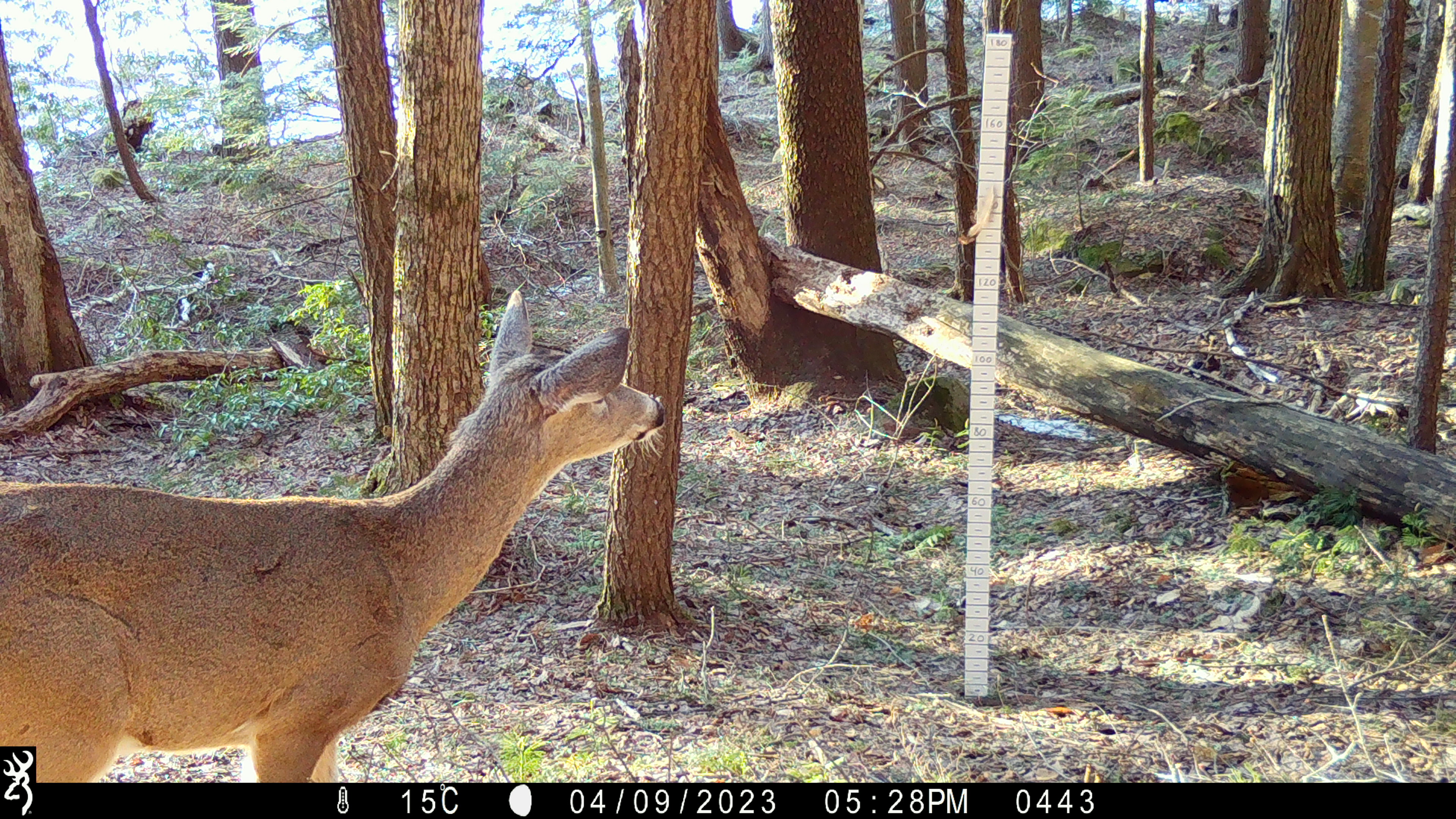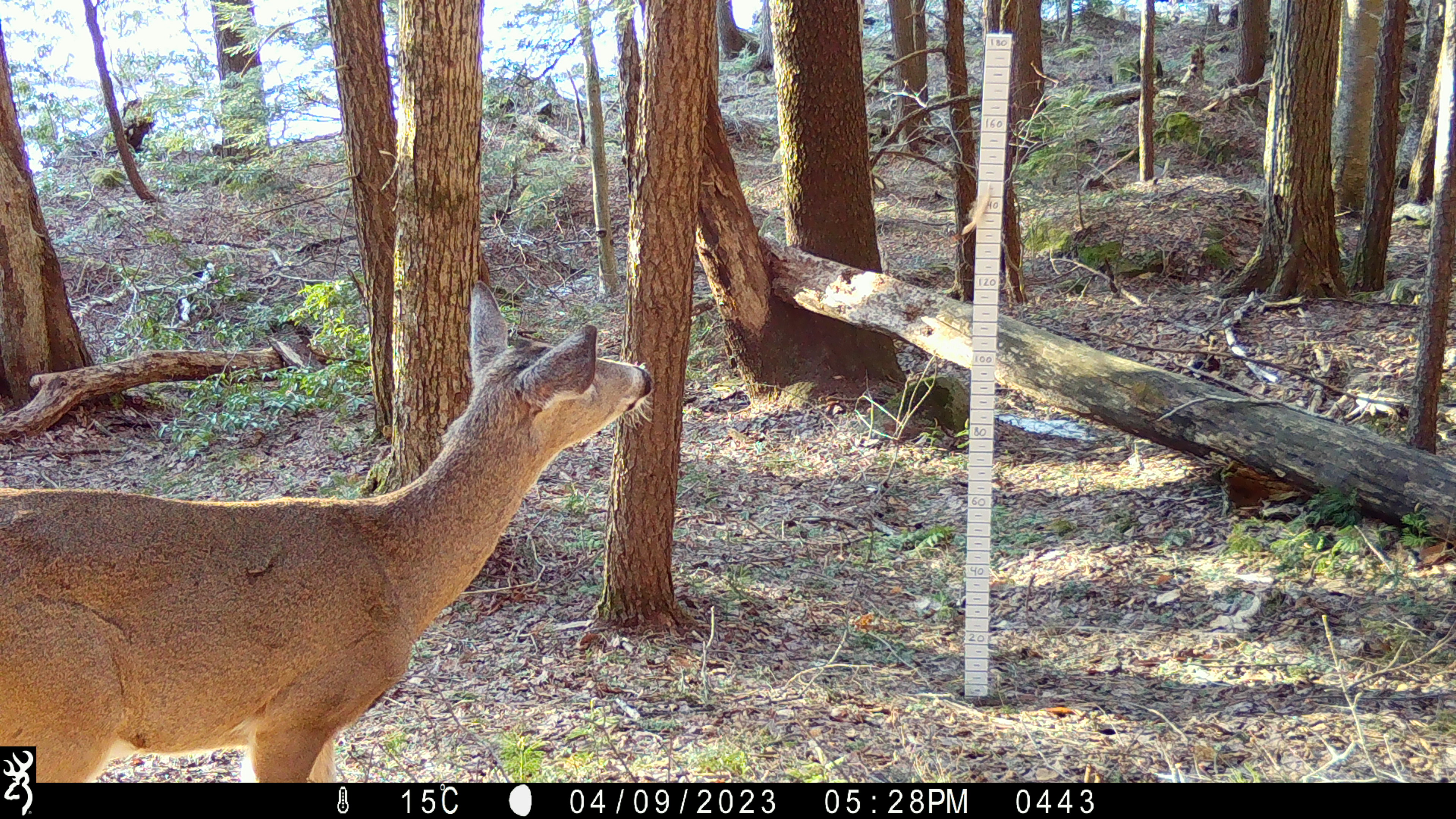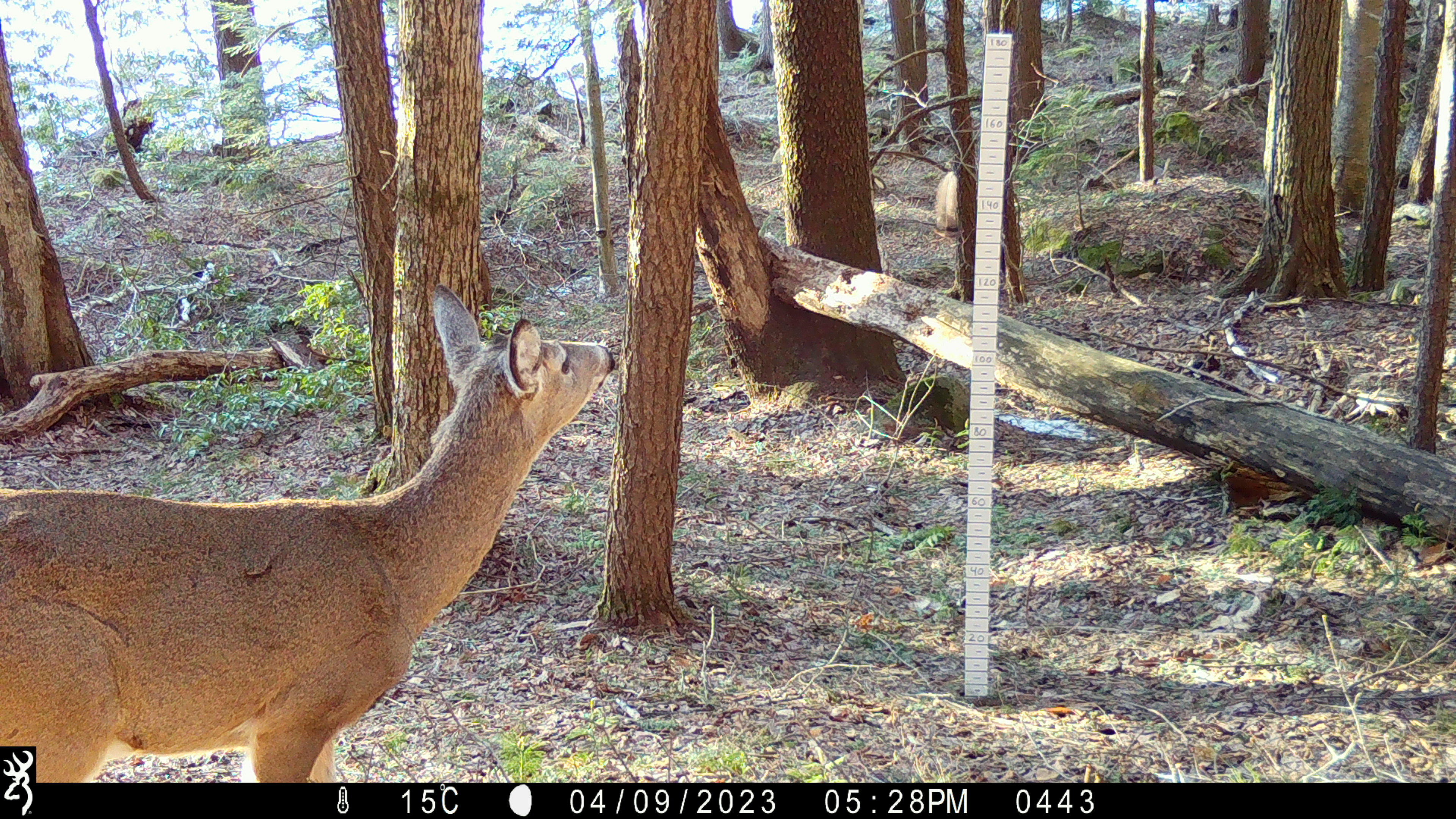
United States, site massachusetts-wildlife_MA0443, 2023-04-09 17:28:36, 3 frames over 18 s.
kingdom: Animalia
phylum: Chordata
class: Mammalia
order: Artiodactyla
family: Cervidae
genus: Odocoileus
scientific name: Odocoileus virginianus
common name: white-tailed deer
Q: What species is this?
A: White-tailed deer (Odocoileus virginianus).